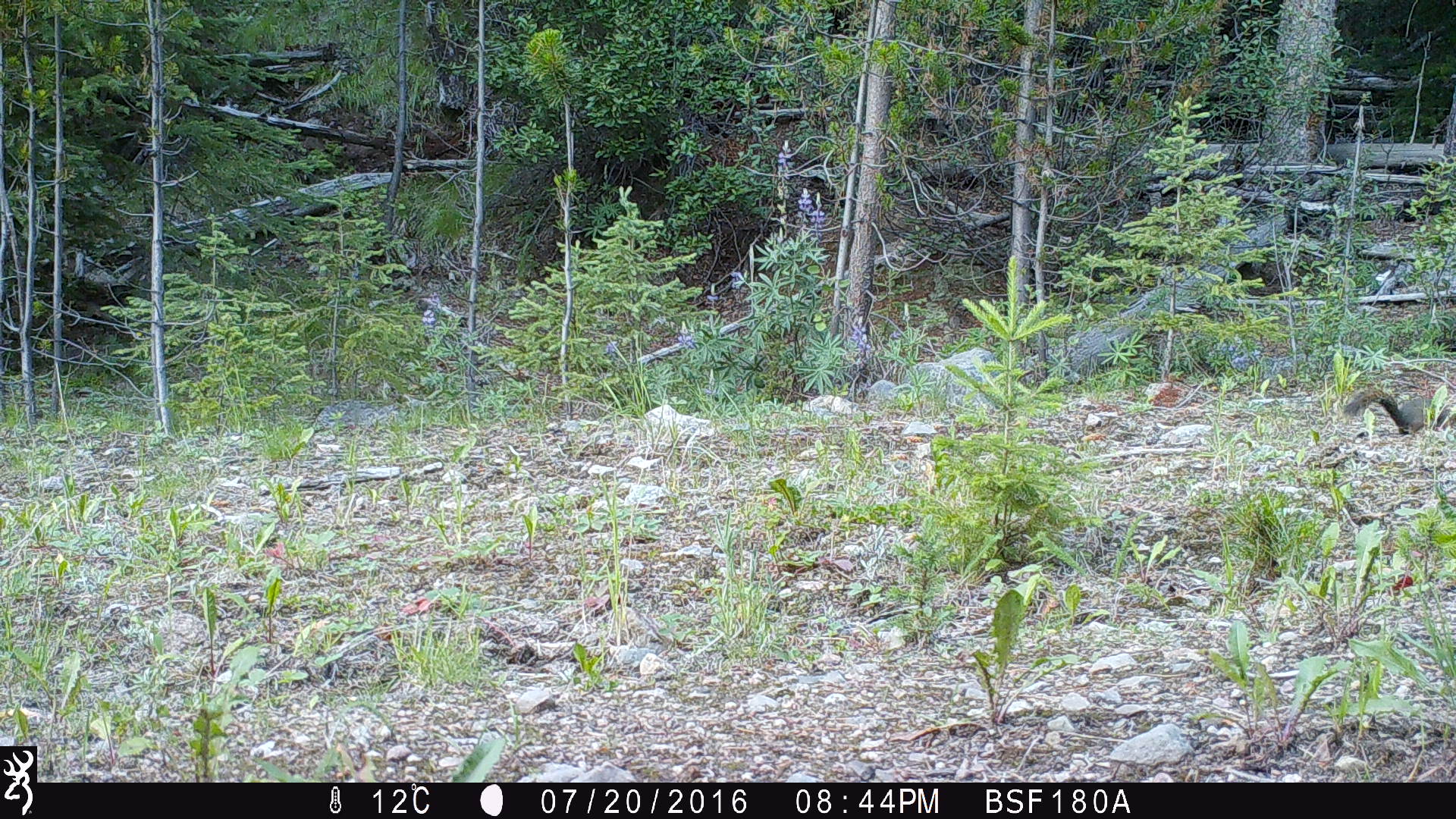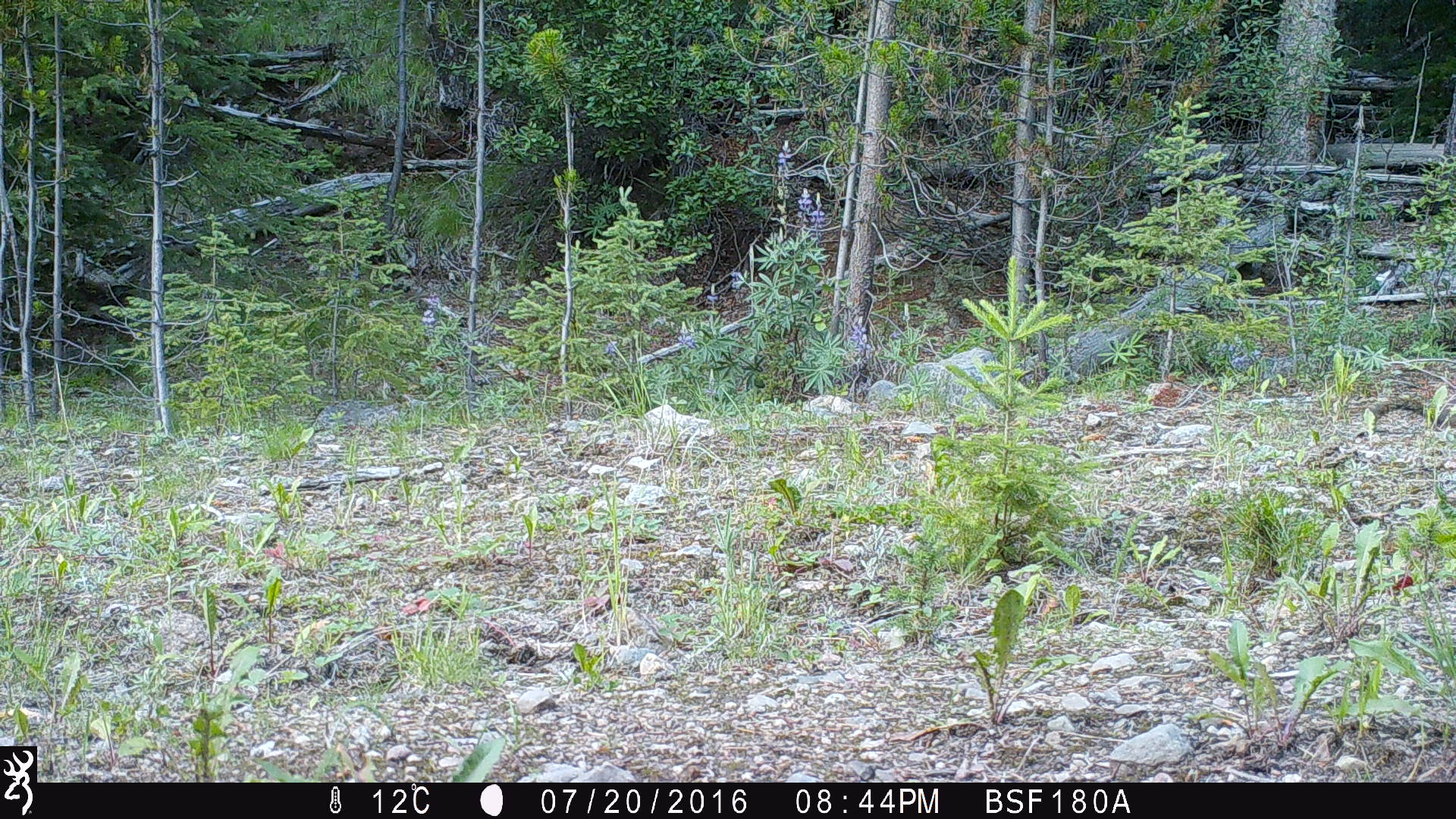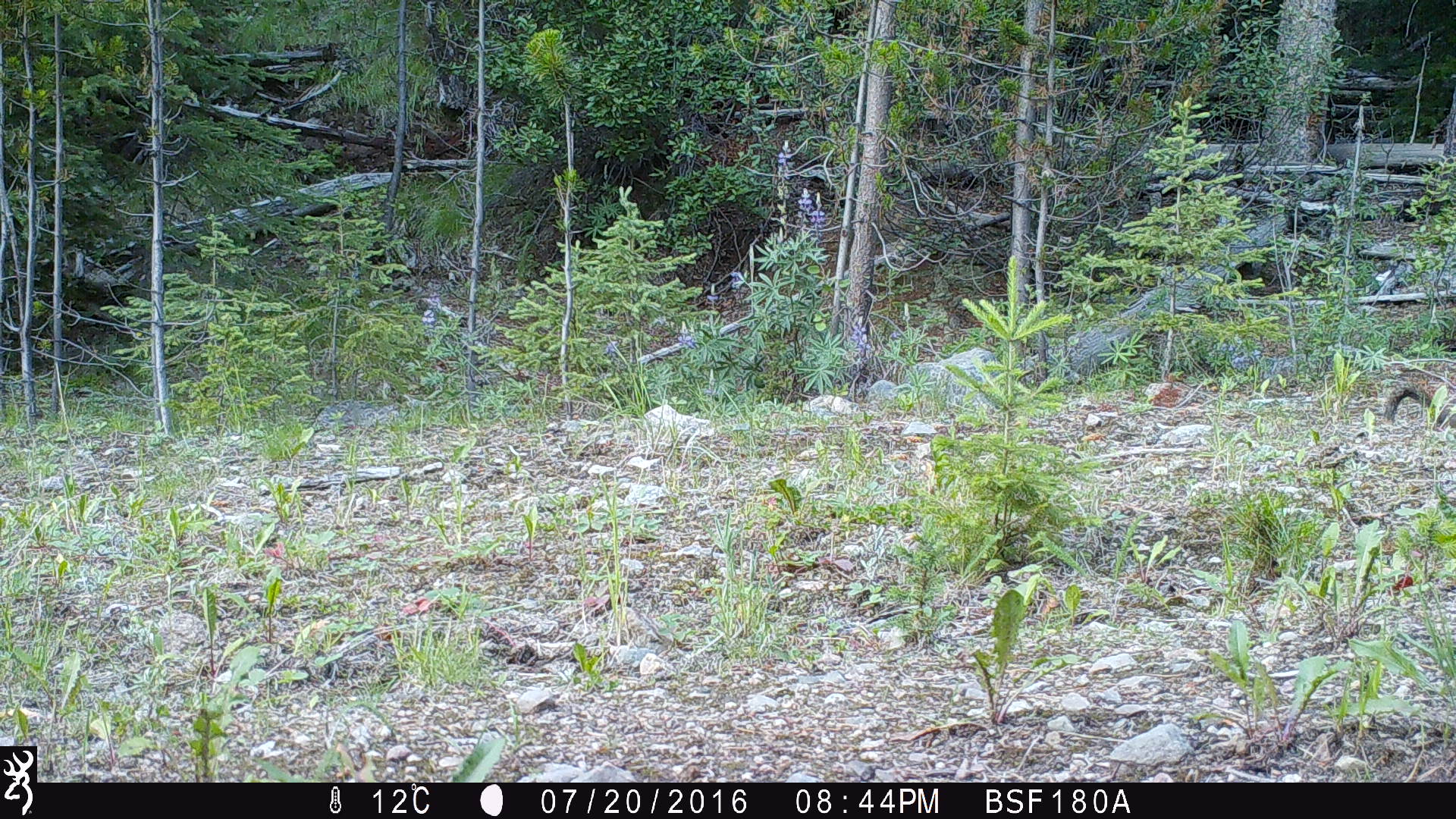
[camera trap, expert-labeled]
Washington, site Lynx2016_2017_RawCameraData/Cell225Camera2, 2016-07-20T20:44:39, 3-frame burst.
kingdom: Animalia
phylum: Chordata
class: Mammalia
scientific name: Mammalia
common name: small mammal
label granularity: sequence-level